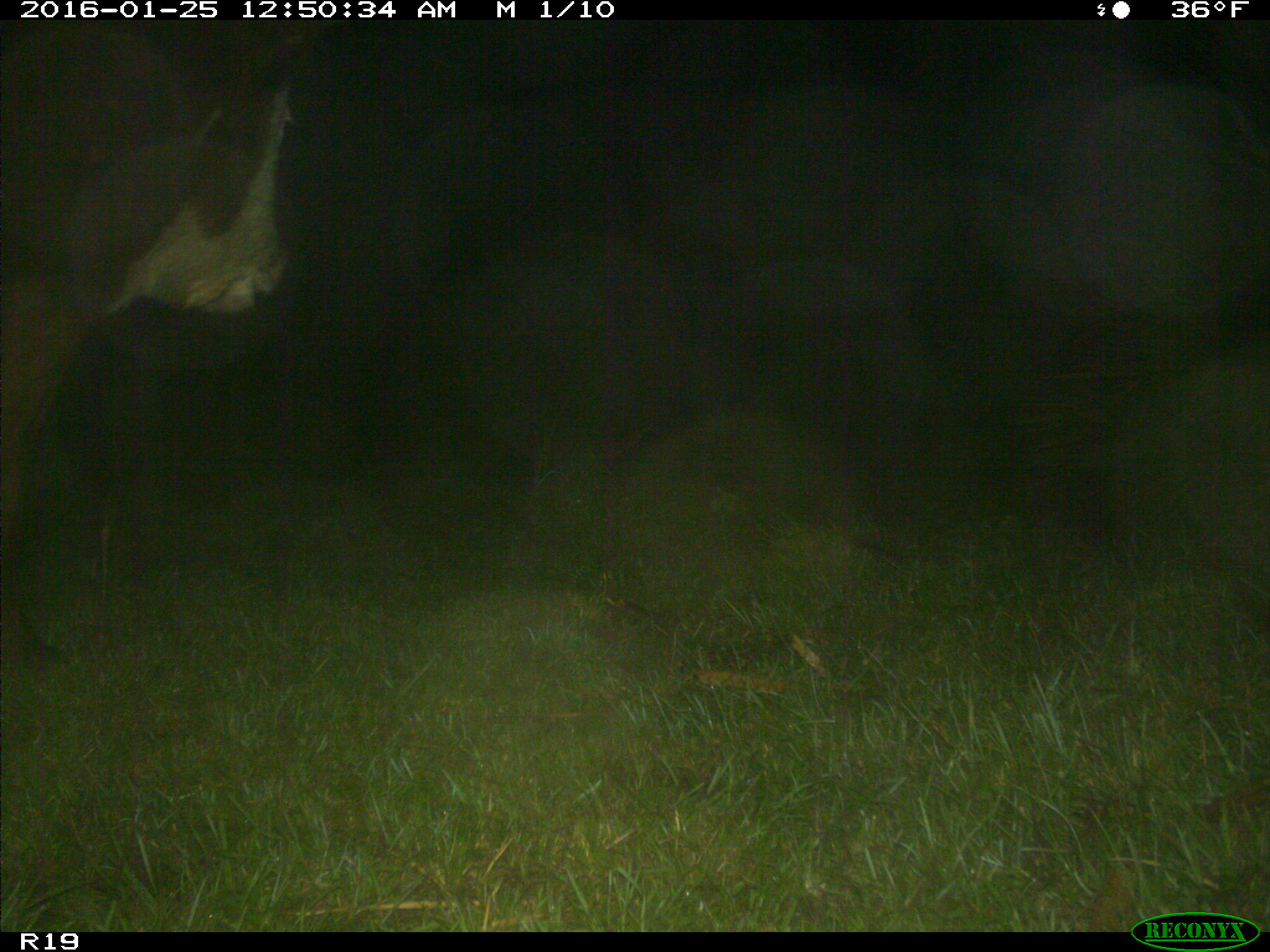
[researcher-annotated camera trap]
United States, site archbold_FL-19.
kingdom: Animalia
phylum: Chordata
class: Mammalia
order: Artiodactyla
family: Bovidae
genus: Bos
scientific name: Bos taurus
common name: domestic cow